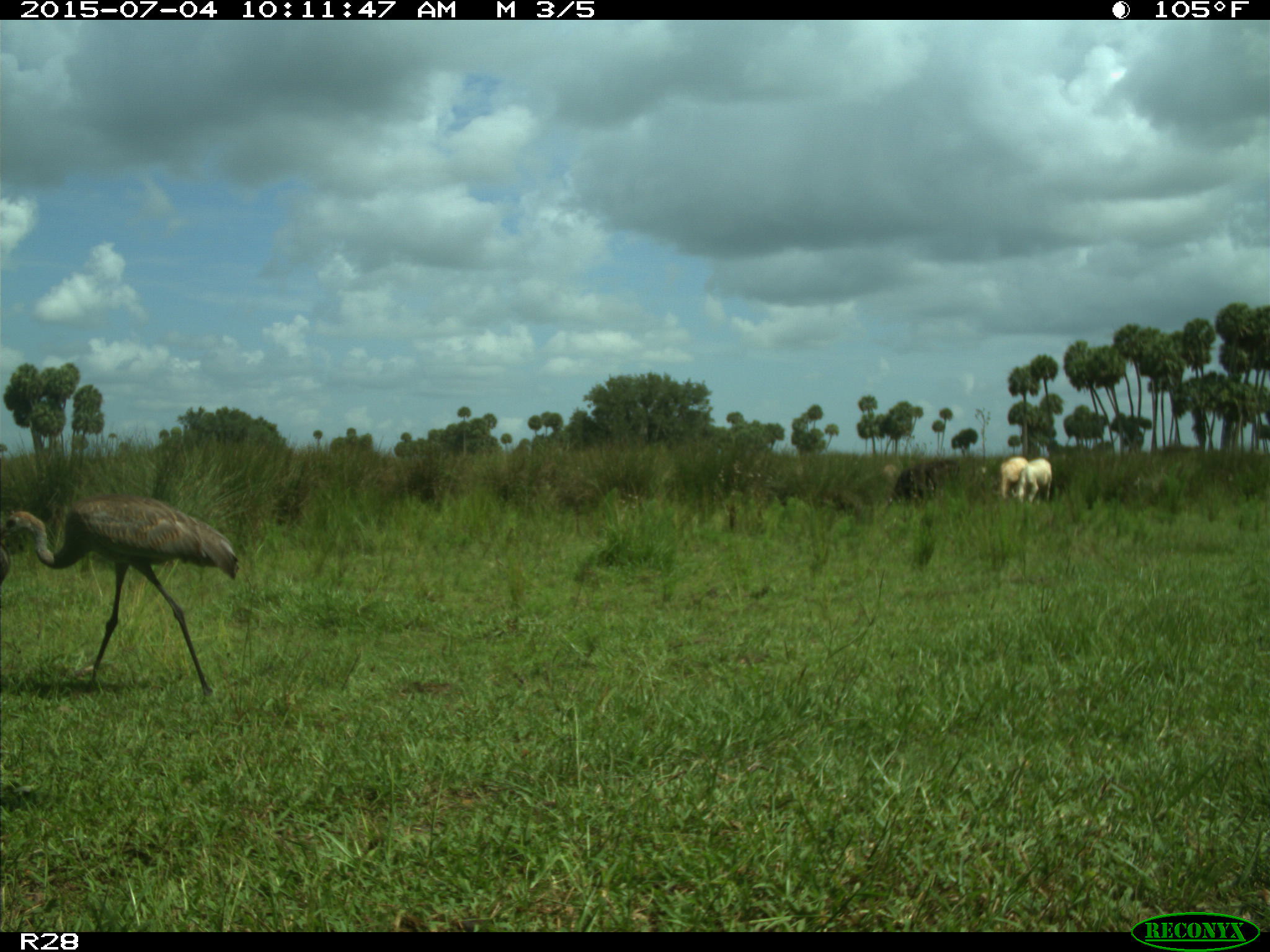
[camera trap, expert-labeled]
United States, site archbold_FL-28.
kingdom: Animalia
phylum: Chordata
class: Mammalia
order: Artiodactyla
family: Bovidae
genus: Bos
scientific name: Bos taurus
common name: domestic cow